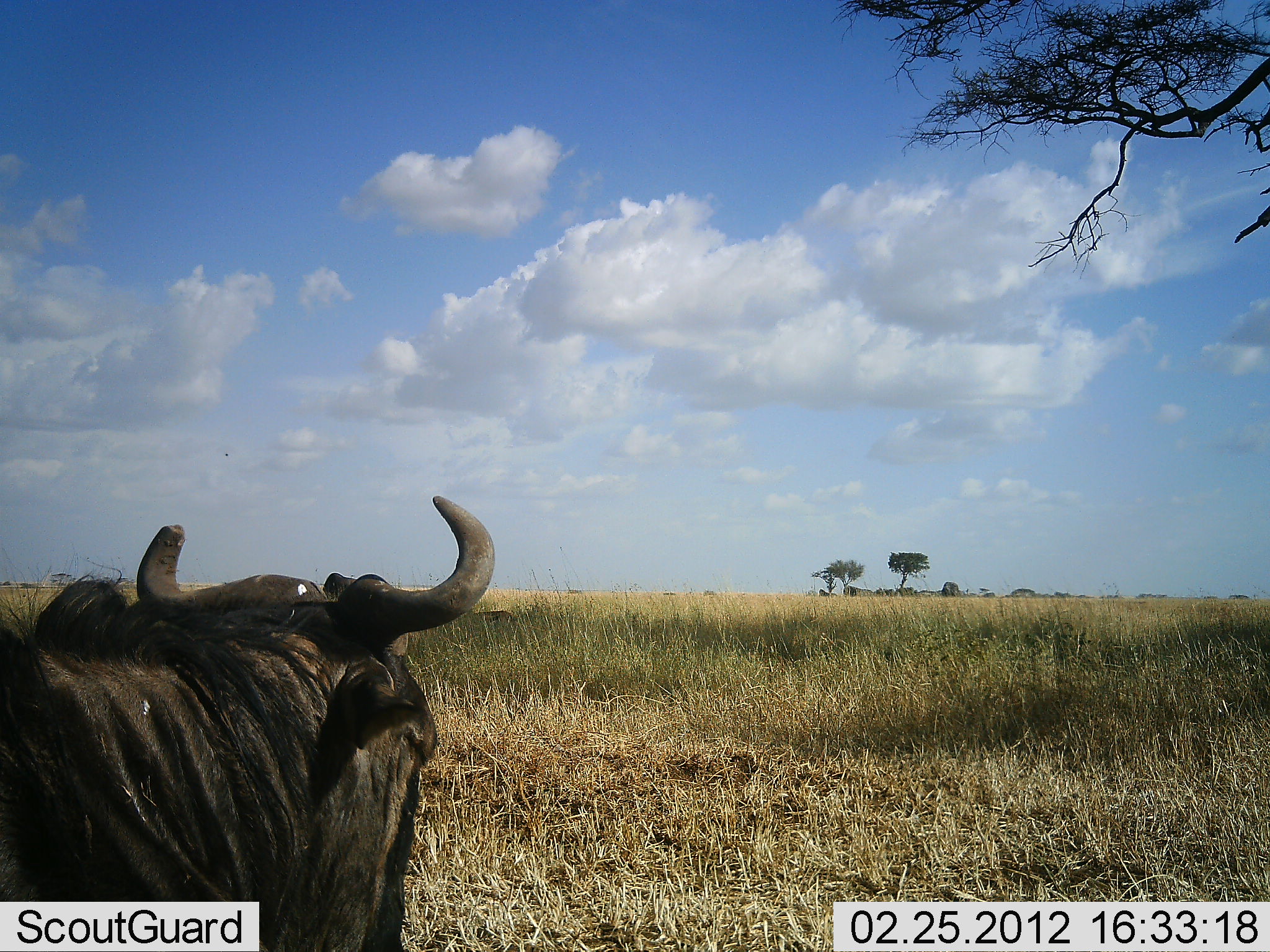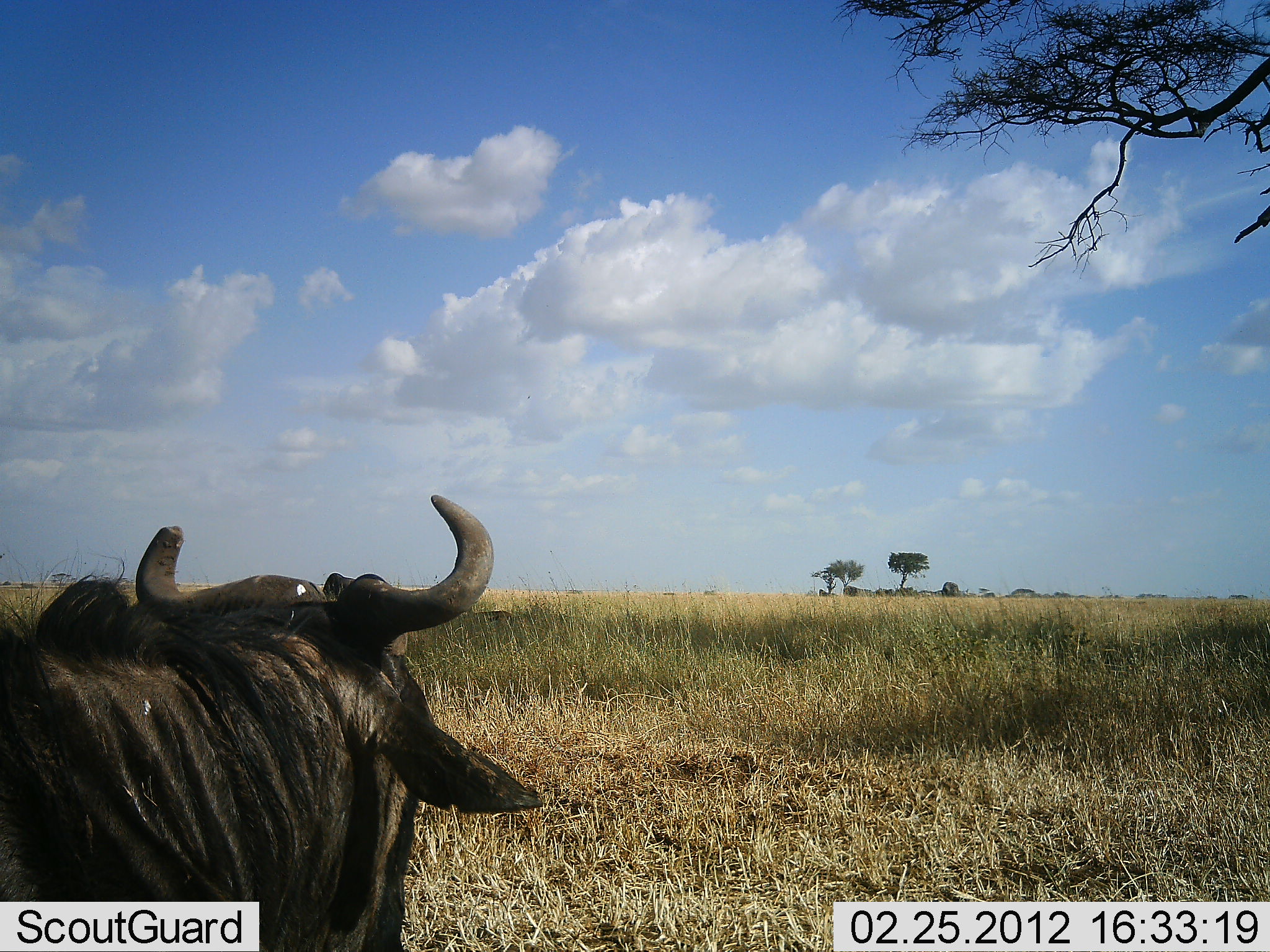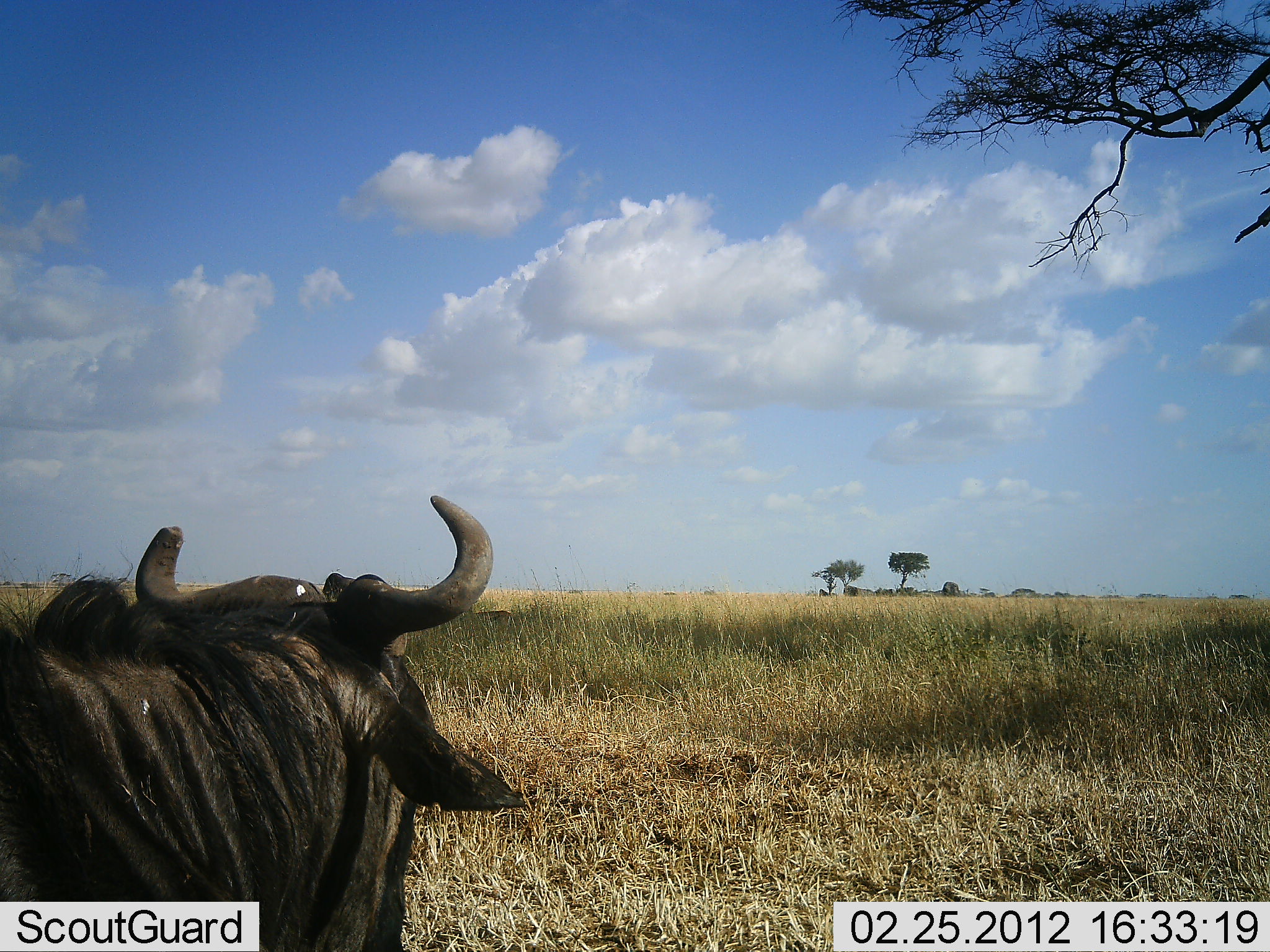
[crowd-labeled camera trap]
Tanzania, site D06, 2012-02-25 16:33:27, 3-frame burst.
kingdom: Animalia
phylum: Chordata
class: Mammalia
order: Artiodactyla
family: Bovidae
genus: Connochaetes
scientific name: Connochaetes taurinus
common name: blue wildebeest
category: wildebeest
Wildebeest (blue wildebeest) (Connochaetes taurinus), count 1. Behavior (volunteer vote fractions): standing 50%, resting 50%, moving 0%, interacting 0%. Young present (vote fraction): 0%. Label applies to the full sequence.